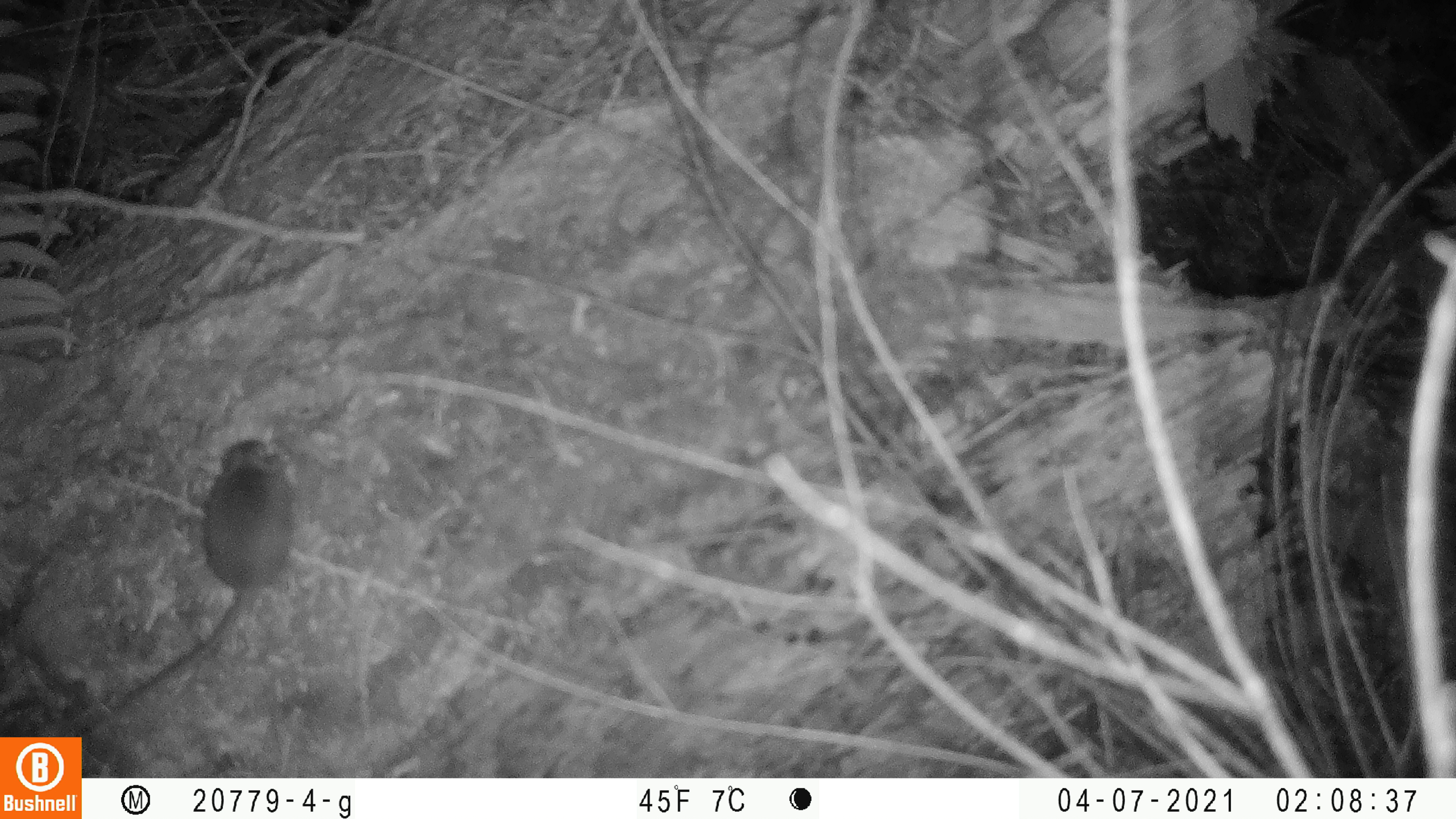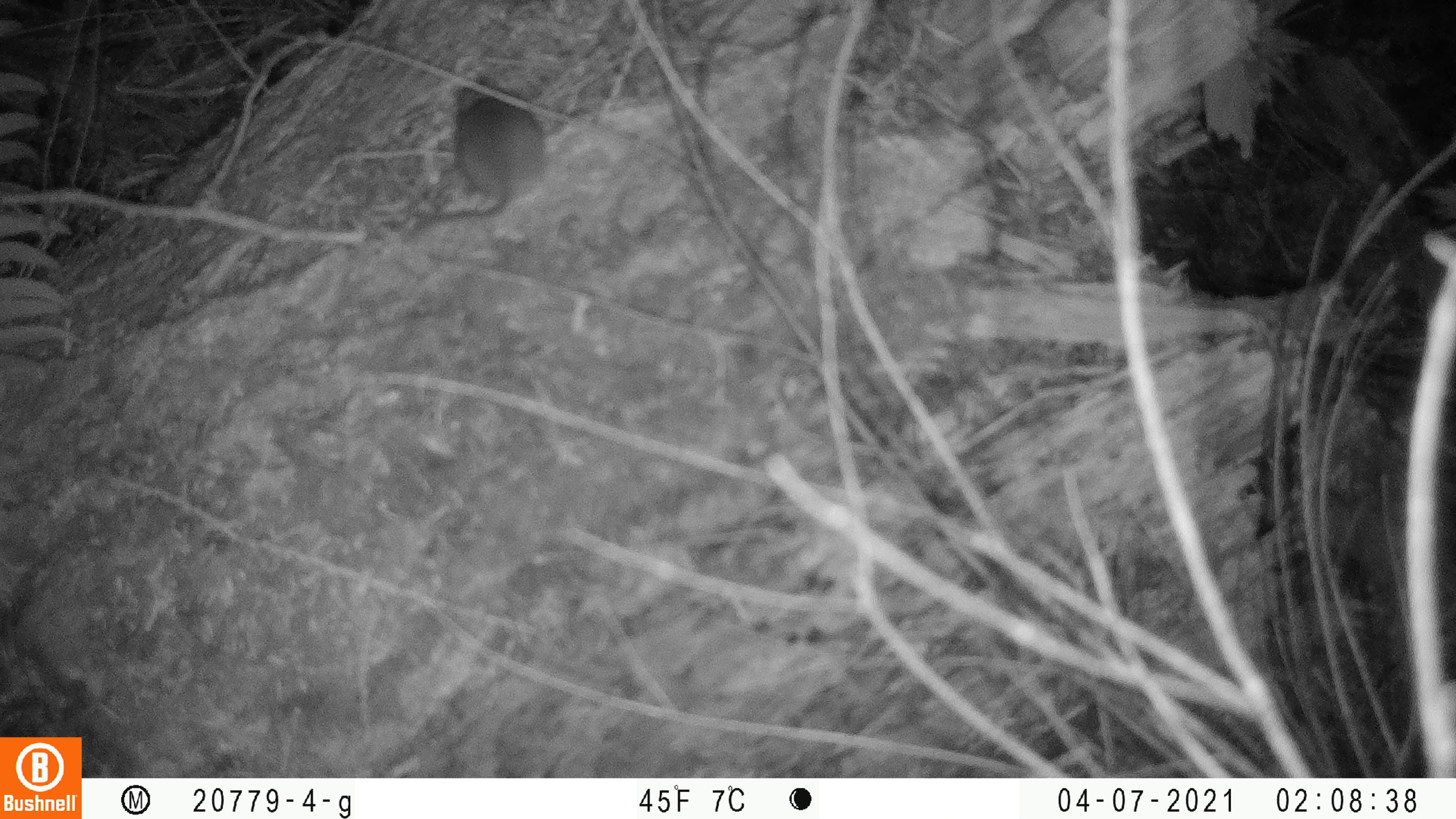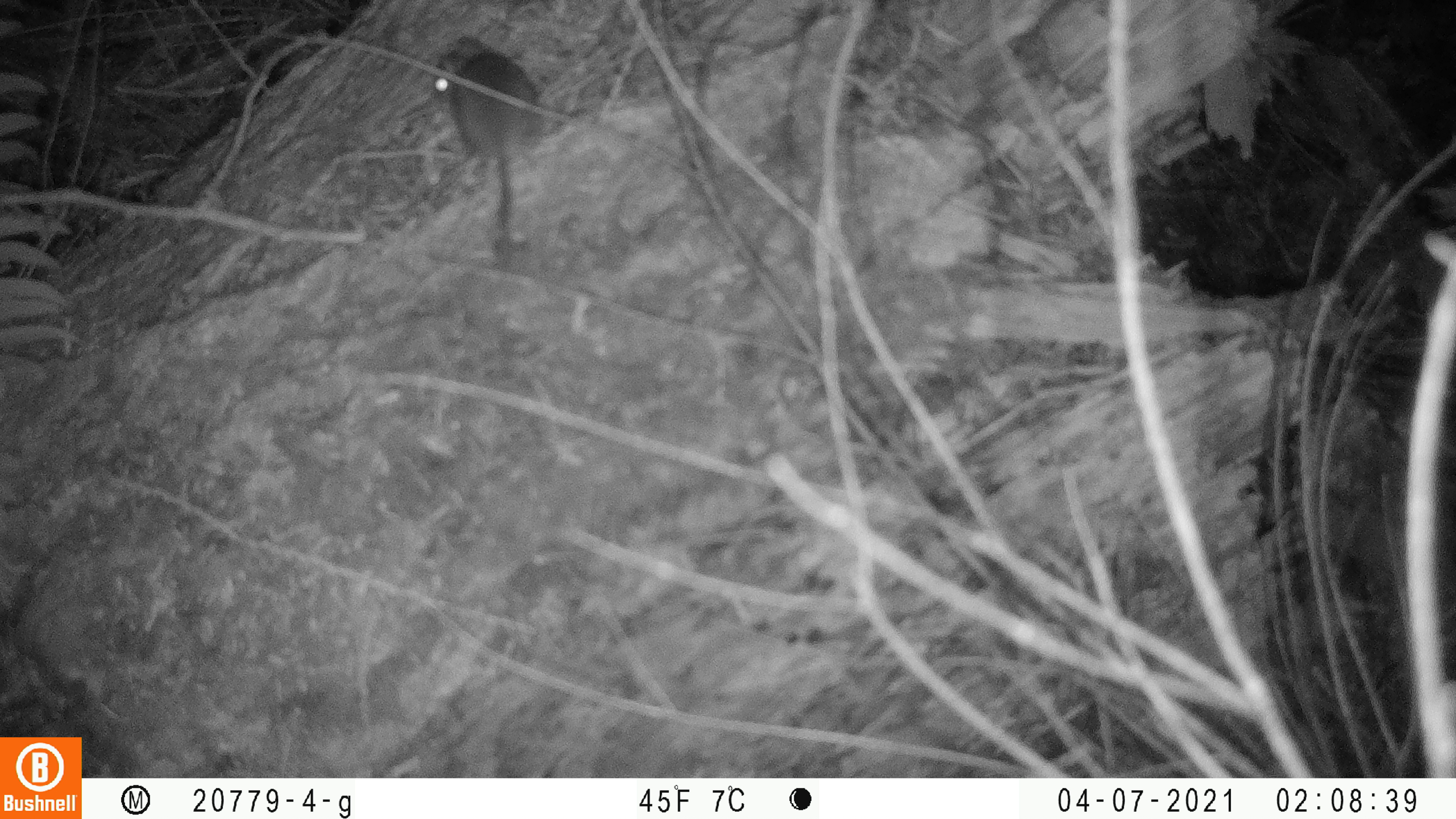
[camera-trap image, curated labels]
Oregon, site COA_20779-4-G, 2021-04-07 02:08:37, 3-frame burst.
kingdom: Animalia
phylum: Chordata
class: Mammalia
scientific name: Mammalia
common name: small mammal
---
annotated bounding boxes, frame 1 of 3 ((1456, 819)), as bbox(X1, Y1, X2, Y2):
small mammal: bbox(84, 412, 310, 737)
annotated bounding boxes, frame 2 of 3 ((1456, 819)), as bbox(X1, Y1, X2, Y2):
small mammal: bbox(367, 55, 561, 262)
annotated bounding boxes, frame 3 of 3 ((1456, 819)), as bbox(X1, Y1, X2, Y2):
small mammal: bbox(402, 30, 585, 287)